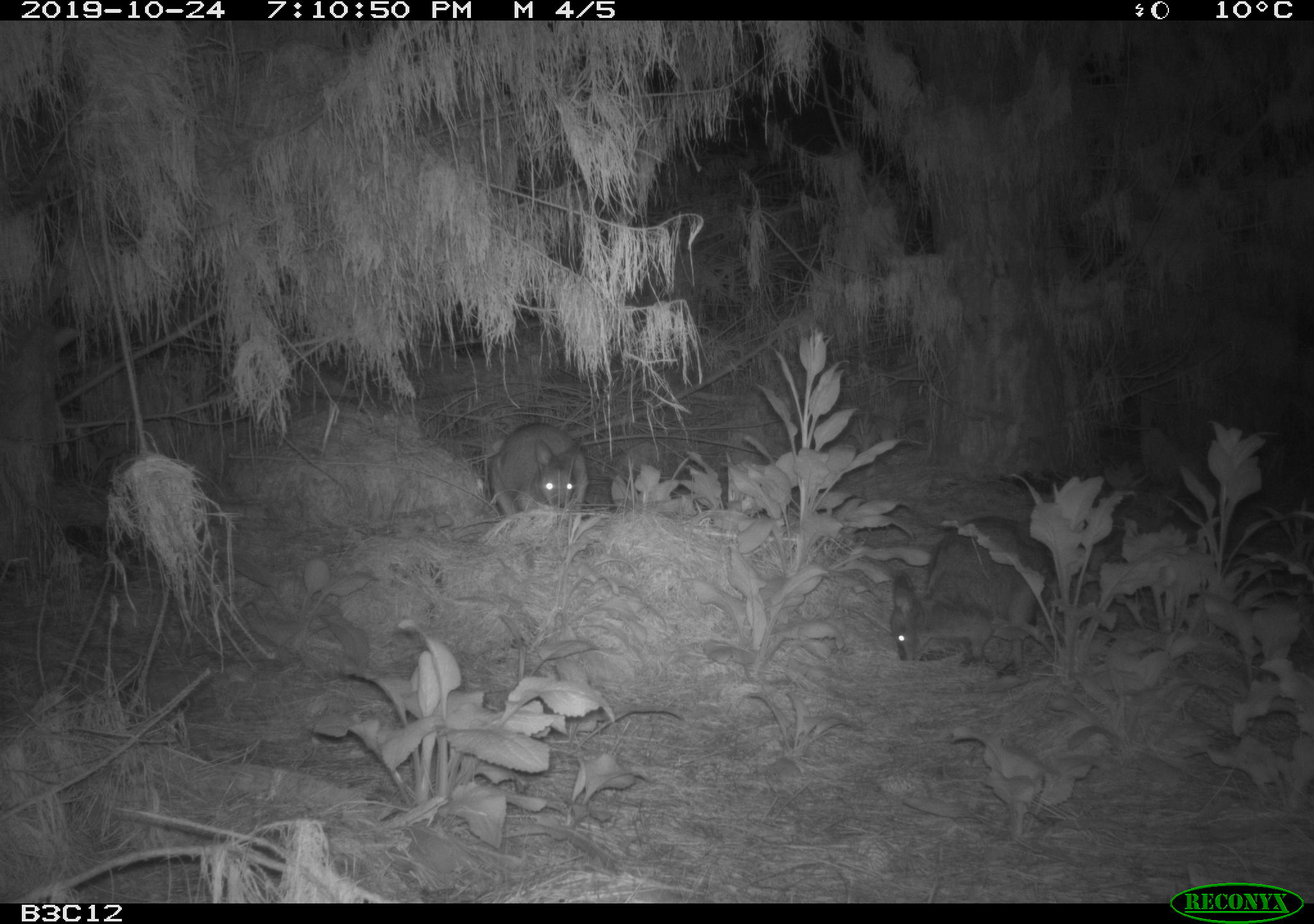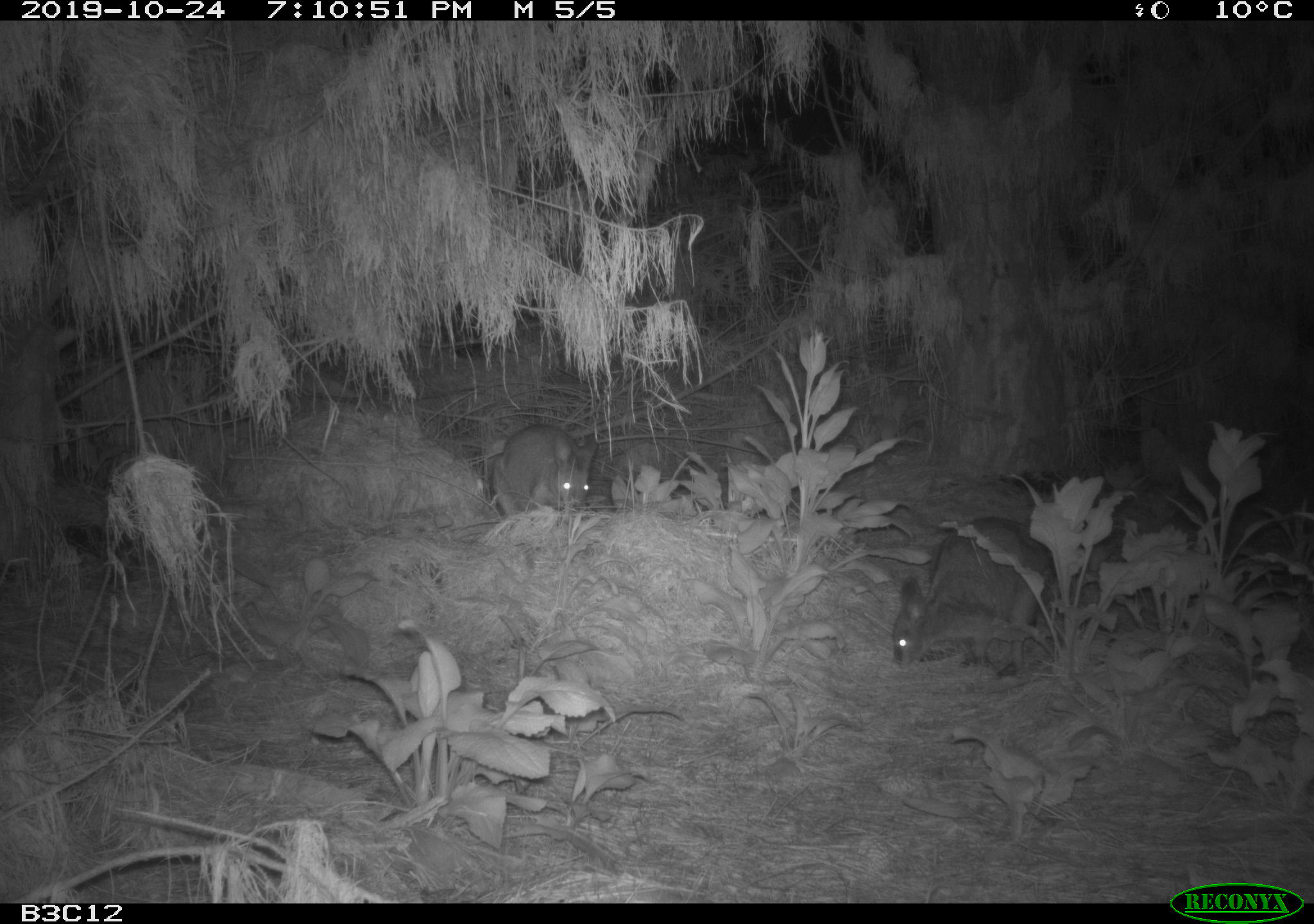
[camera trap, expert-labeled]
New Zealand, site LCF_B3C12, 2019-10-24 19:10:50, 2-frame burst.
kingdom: Animalia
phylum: Chordata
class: Mammalia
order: Diprotodontia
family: Macropodidae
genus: Notamacropus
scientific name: Notamacropus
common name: wallaby